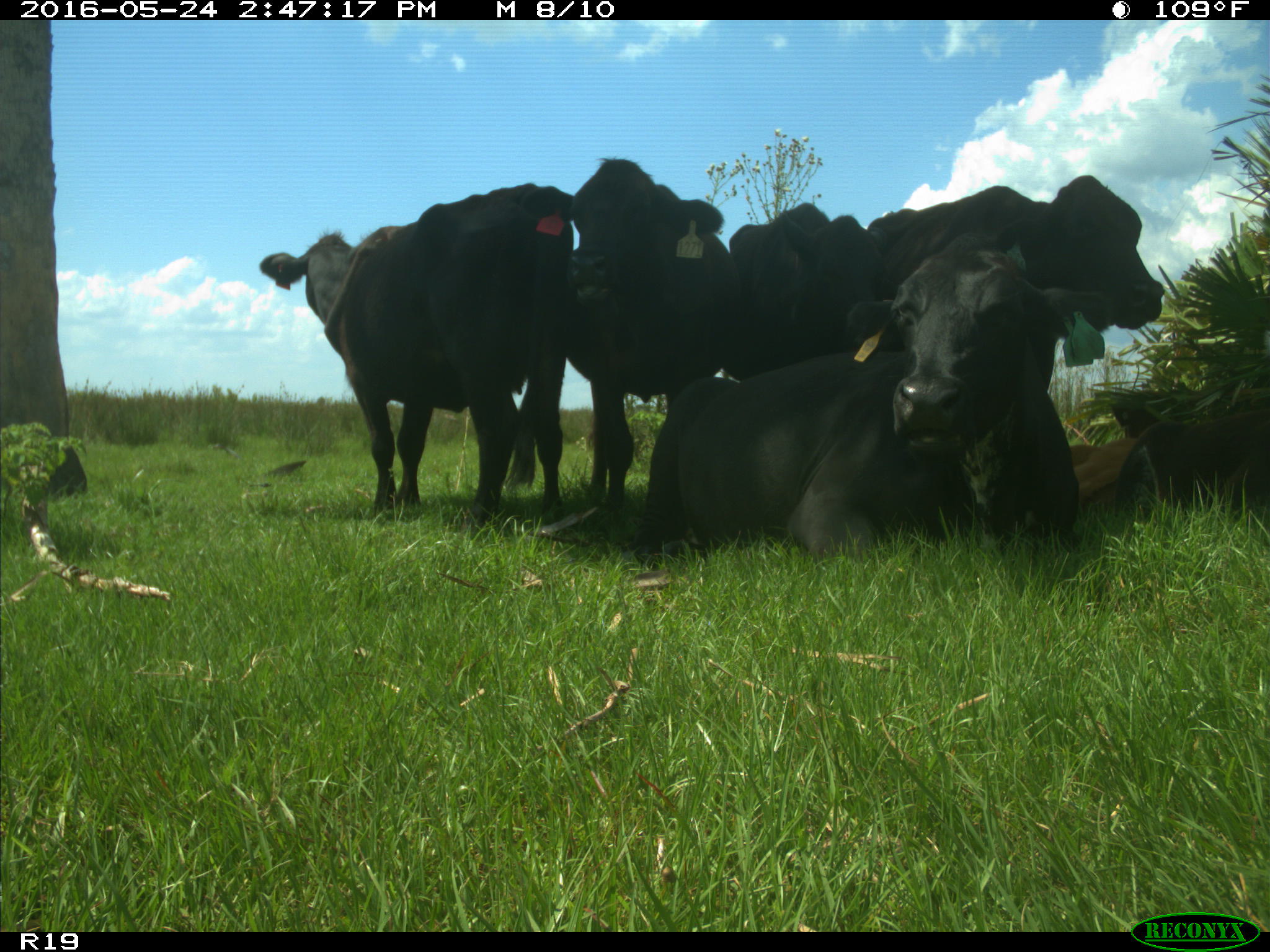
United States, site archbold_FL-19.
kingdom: Animalia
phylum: Chordata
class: Mammalia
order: Artiodactyla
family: Bovidae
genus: Bos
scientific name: Bos taurus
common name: domestic cow